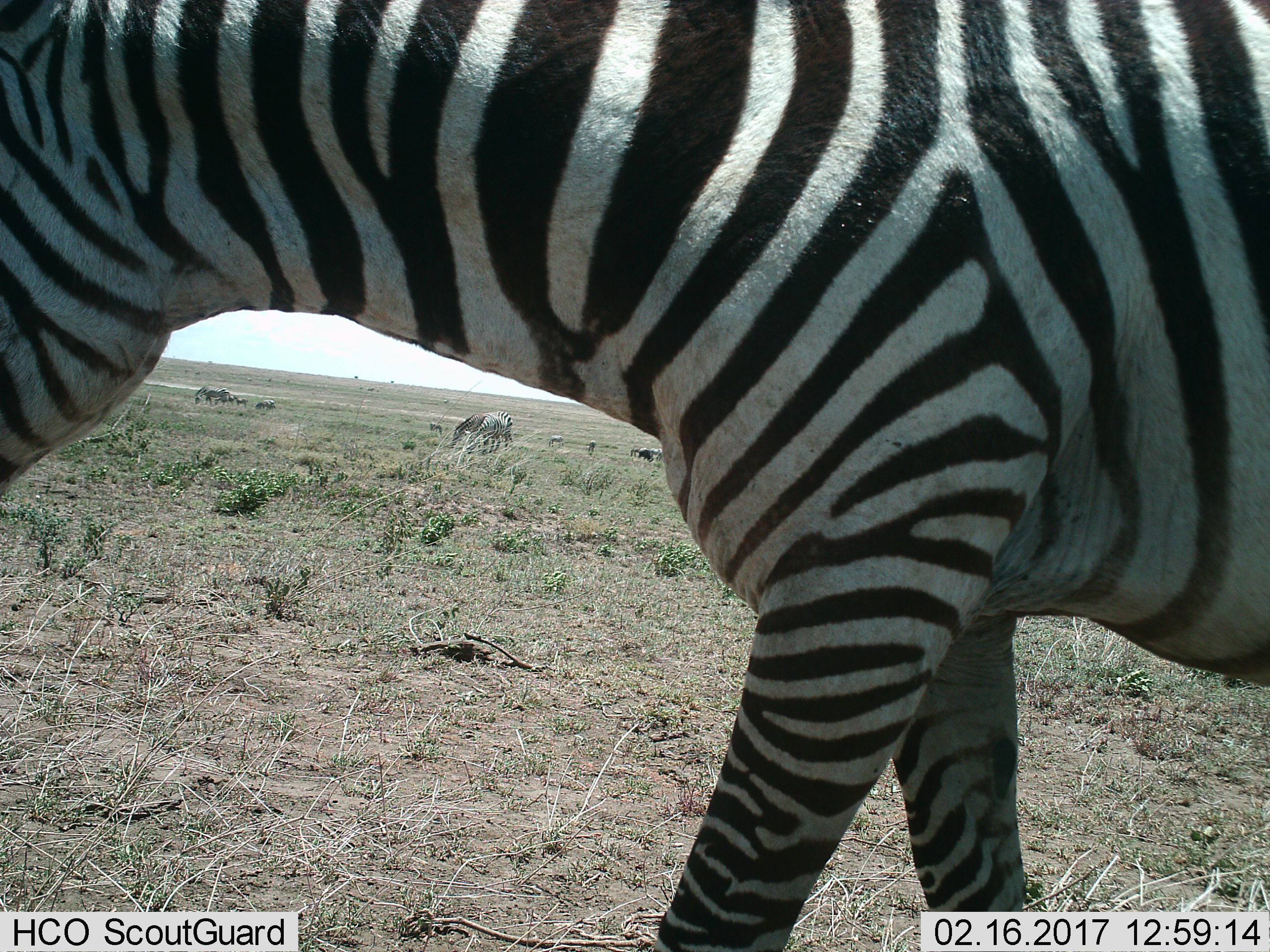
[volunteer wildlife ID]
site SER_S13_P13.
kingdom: Animalia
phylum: Chordata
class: Mammalia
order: Perissodactyla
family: Equidae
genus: Equus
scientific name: Equus quagga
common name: plains zebra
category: zebraplains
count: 11-50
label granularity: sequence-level